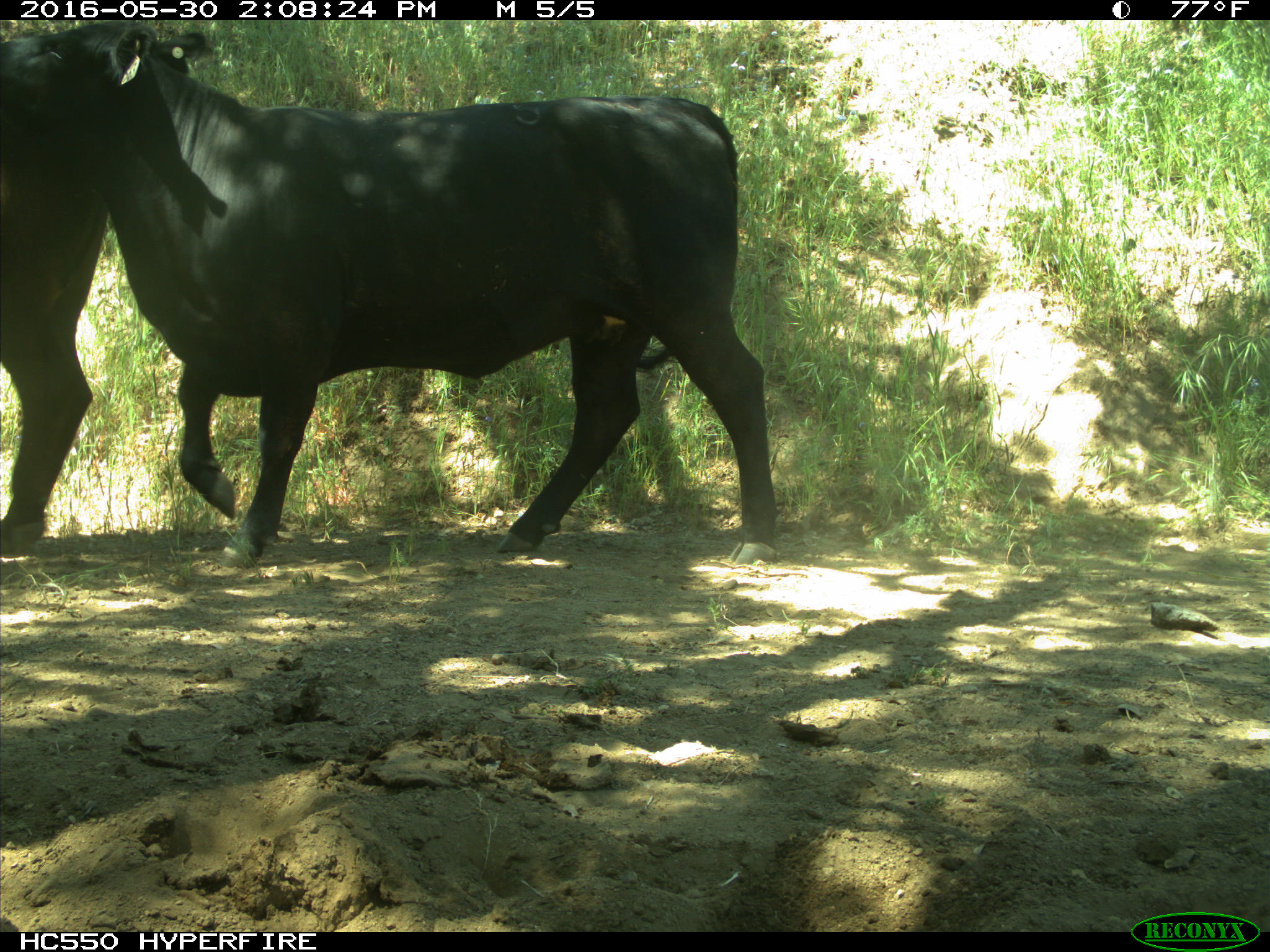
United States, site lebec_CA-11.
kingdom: Animalia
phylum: Chordata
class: Mammalia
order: Artiodactyla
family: Bovidae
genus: Bos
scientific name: Bos taurus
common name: domestic cow